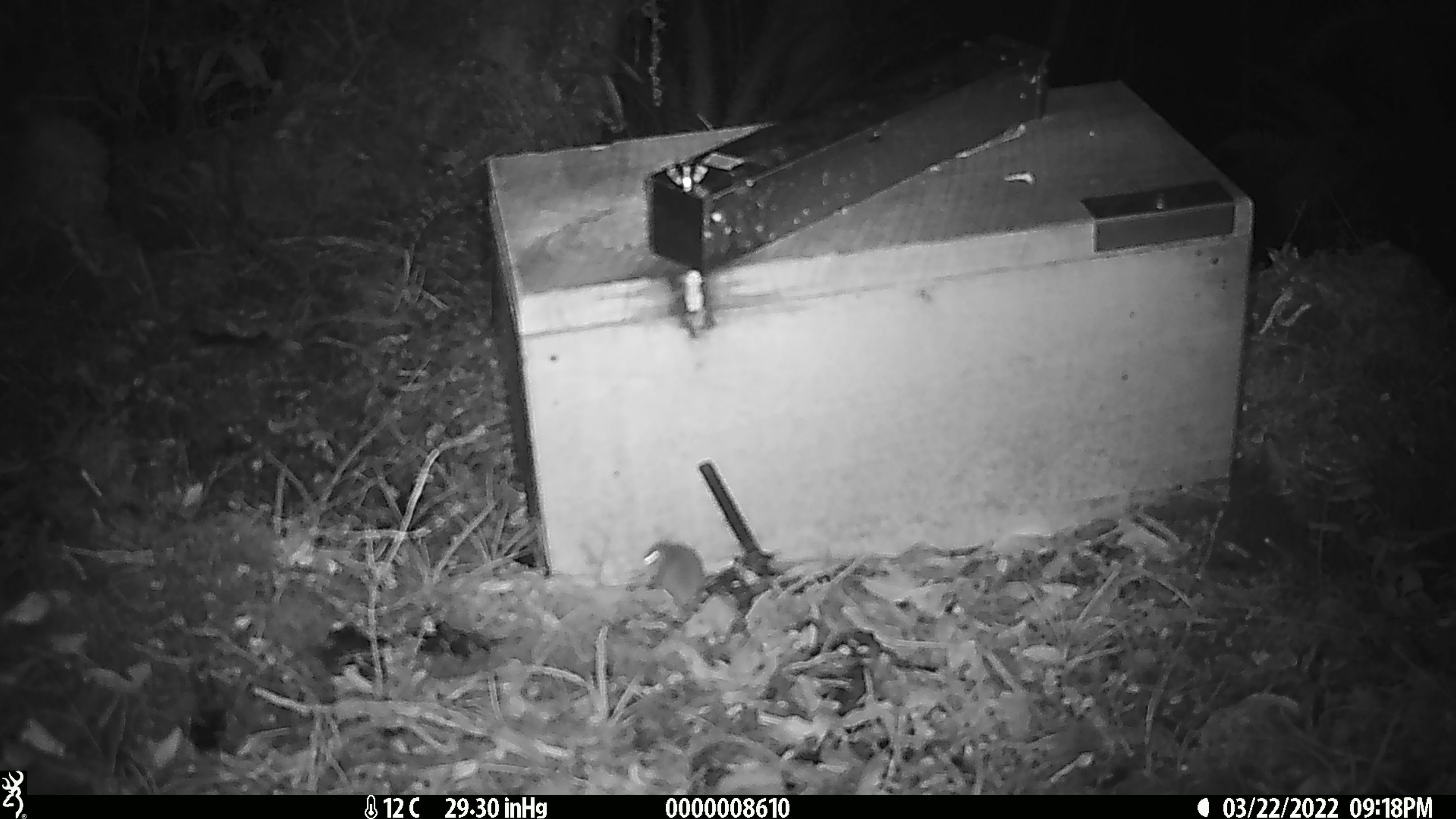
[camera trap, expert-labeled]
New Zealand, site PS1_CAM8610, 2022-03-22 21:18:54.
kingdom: Animalia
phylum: Chordata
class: Mammalia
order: Rodentia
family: Muridae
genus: Mus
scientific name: Mus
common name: mouse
Mouse (Mus).